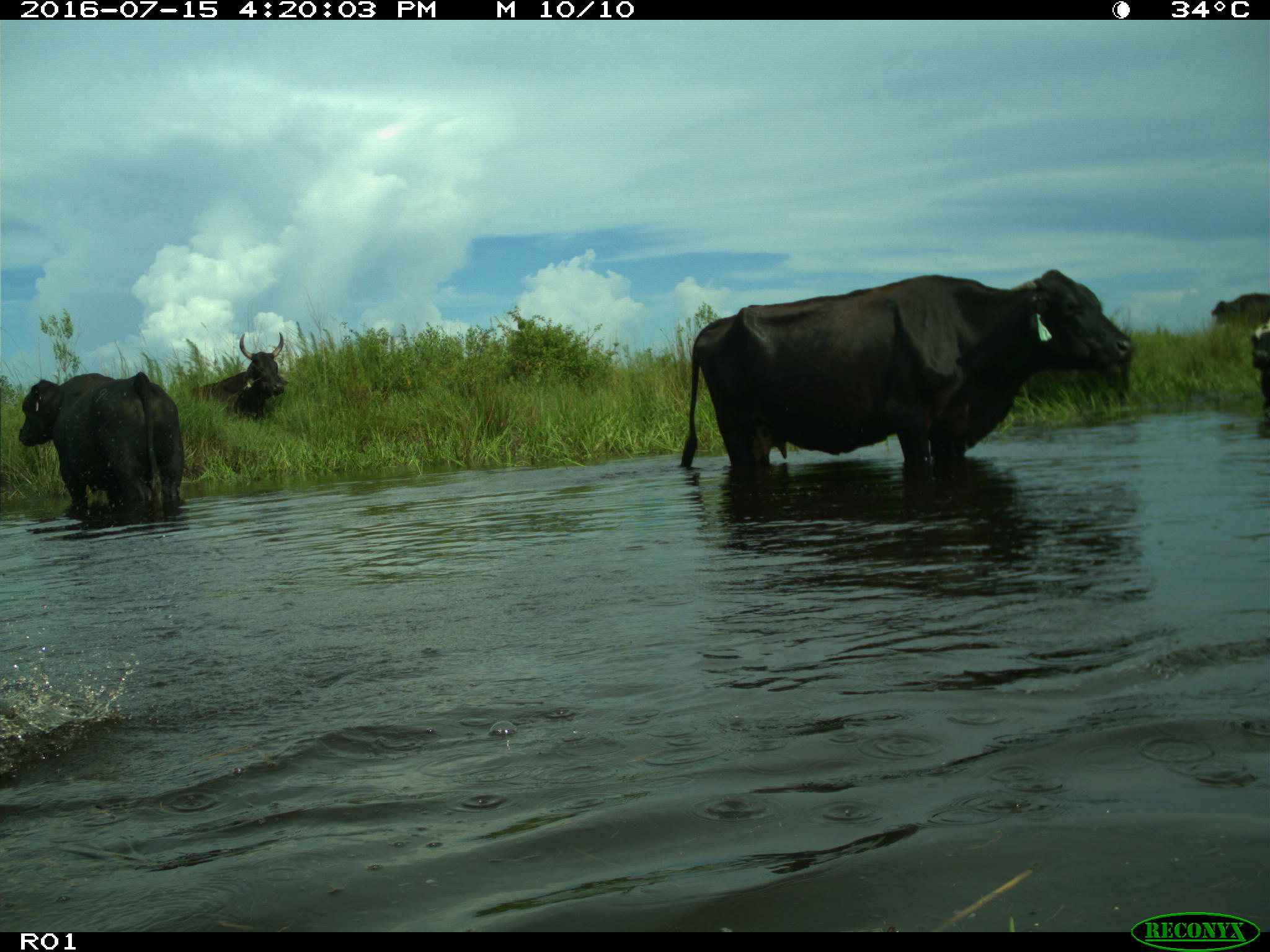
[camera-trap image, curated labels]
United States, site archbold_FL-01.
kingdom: Animalia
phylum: Chordata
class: Mammalia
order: Artiodactyla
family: Bovidae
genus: Bos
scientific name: Bos taurus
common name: domestic cow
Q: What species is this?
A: Bos taurus (domestic cow).